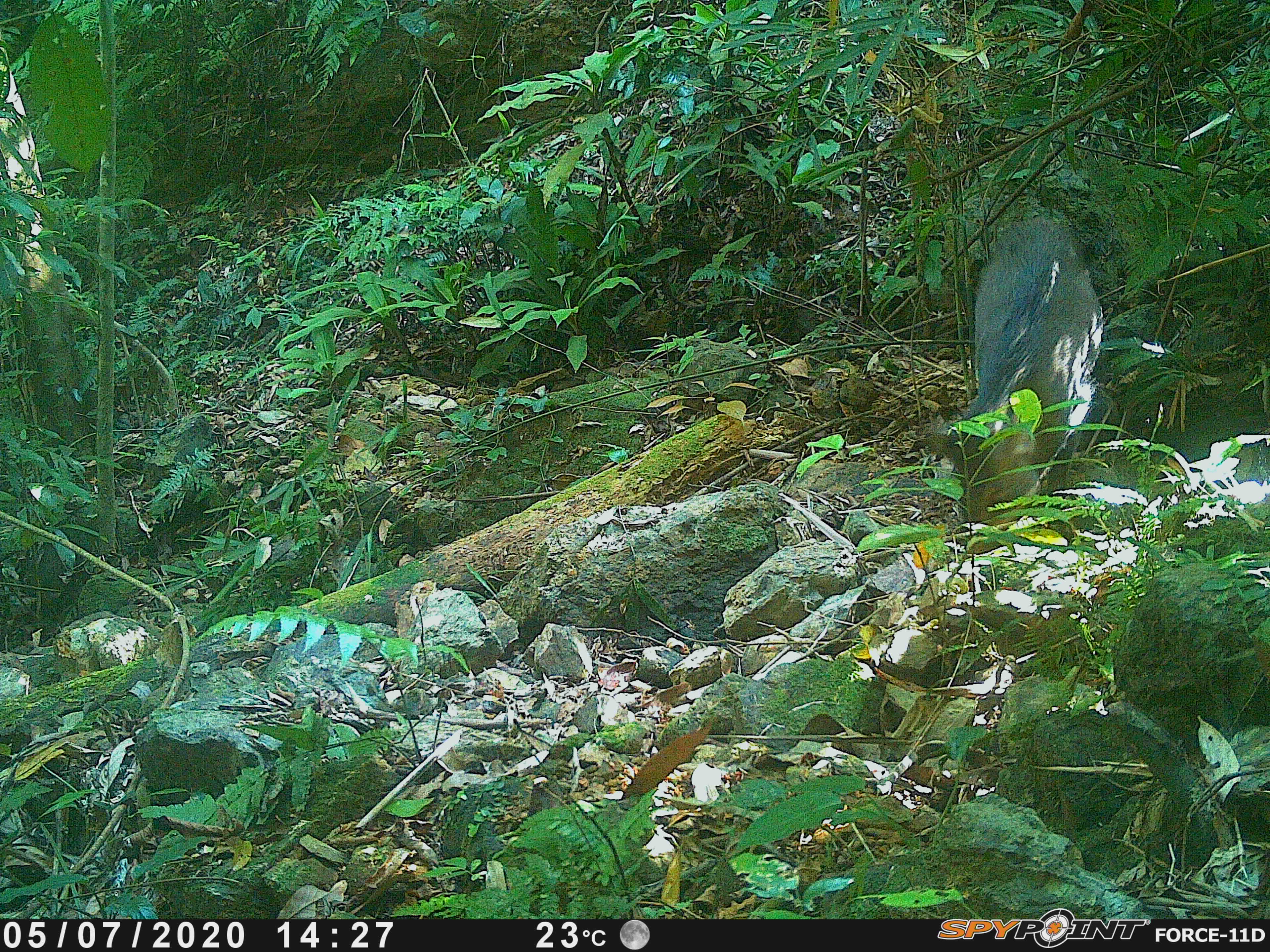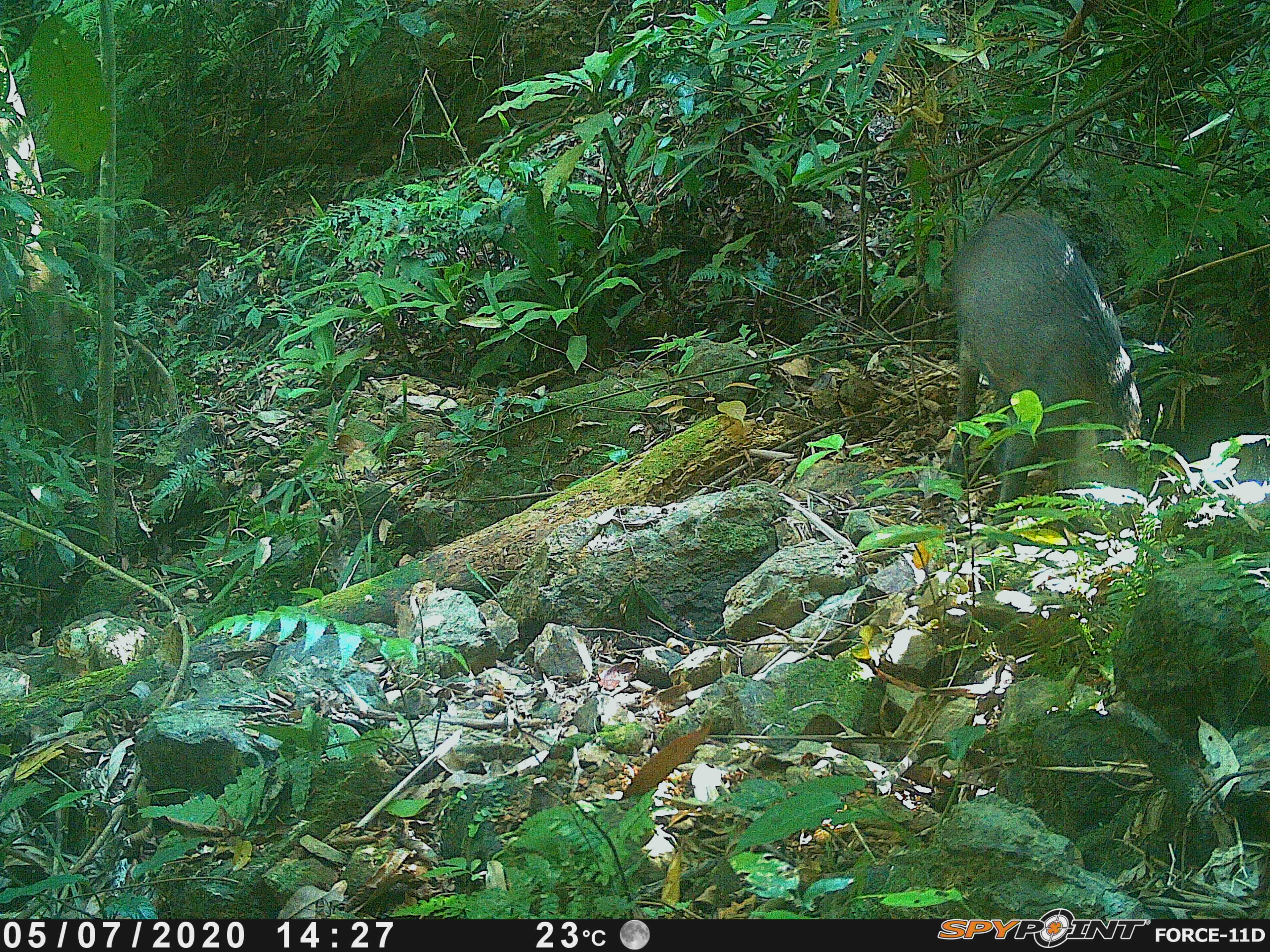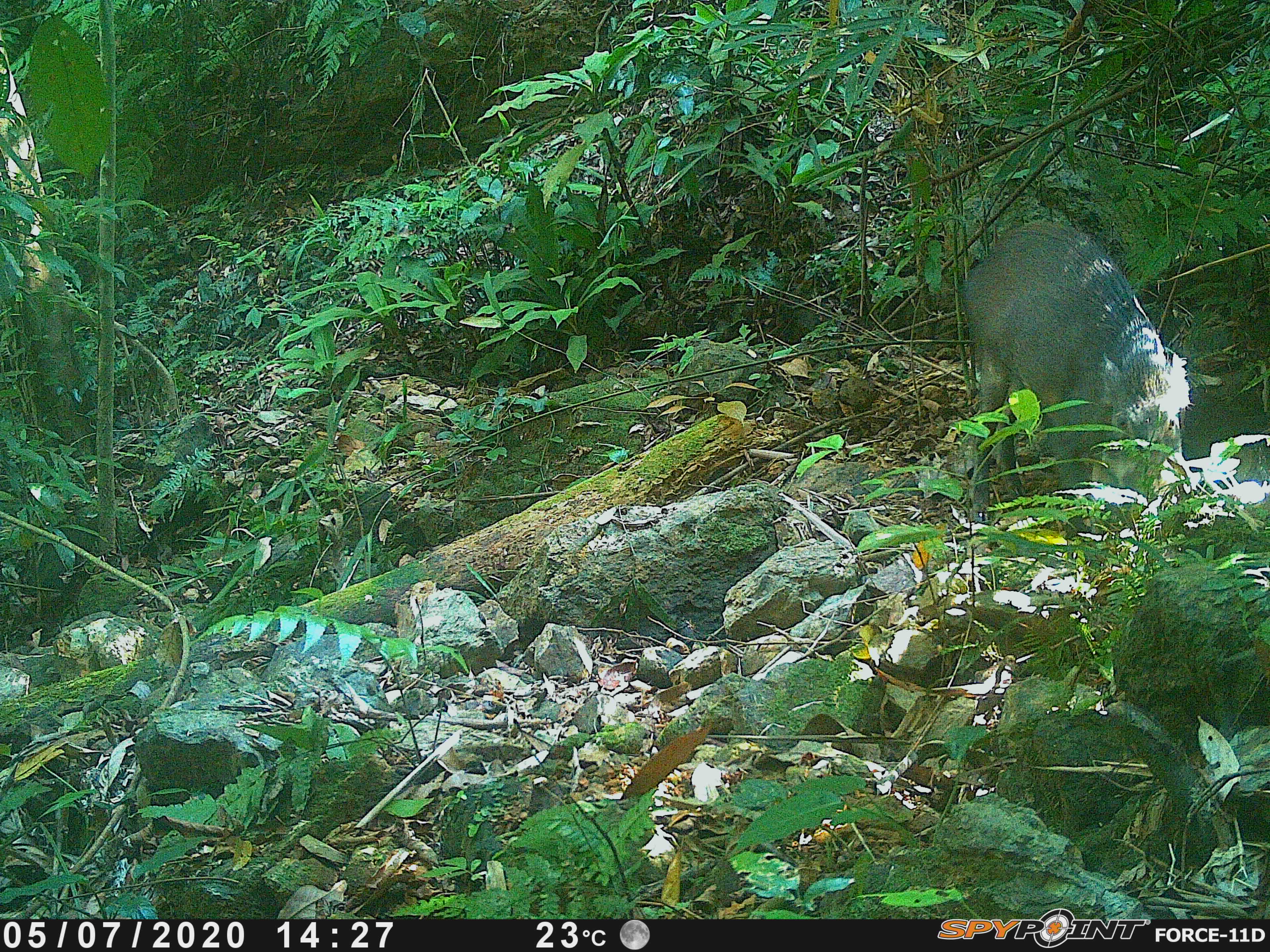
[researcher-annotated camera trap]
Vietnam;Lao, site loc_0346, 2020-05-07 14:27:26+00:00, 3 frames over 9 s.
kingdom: Animalia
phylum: Chordata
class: Mammalia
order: Artiodactyla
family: Suidae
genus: Sus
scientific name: Sus scrofa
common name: eurasian wild pig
Eurasian wild pig (Sus scrofa). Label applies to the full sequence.